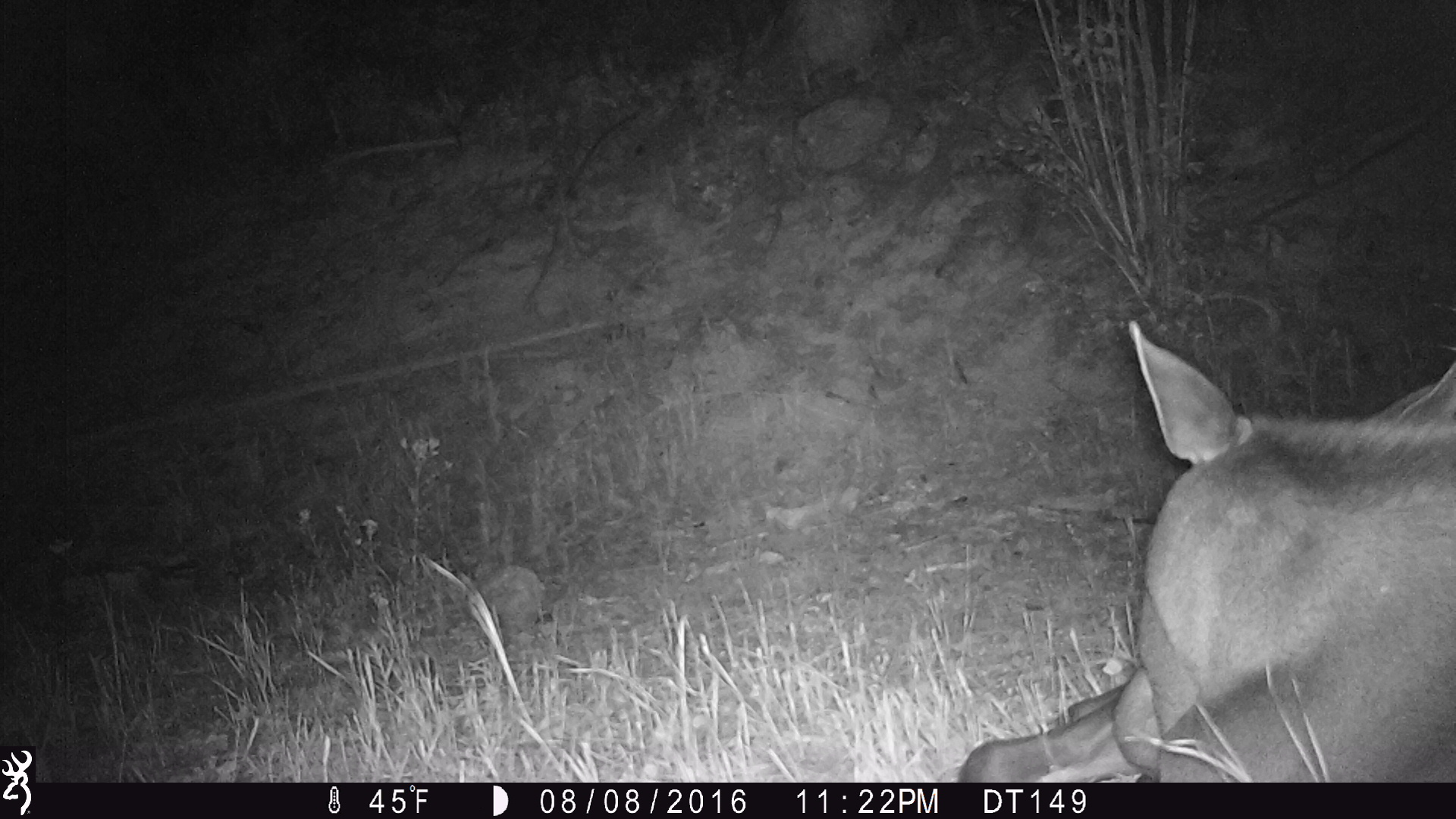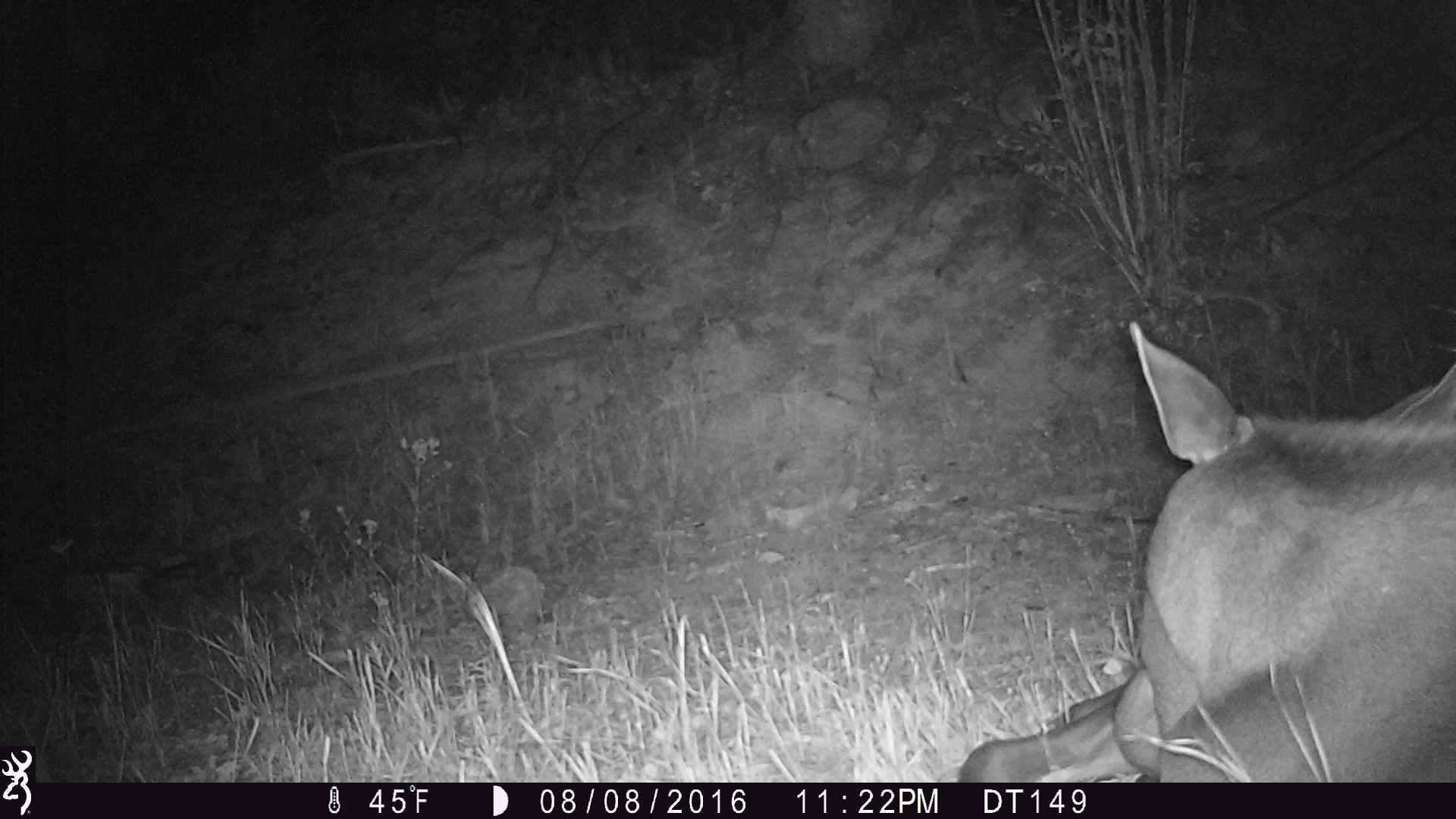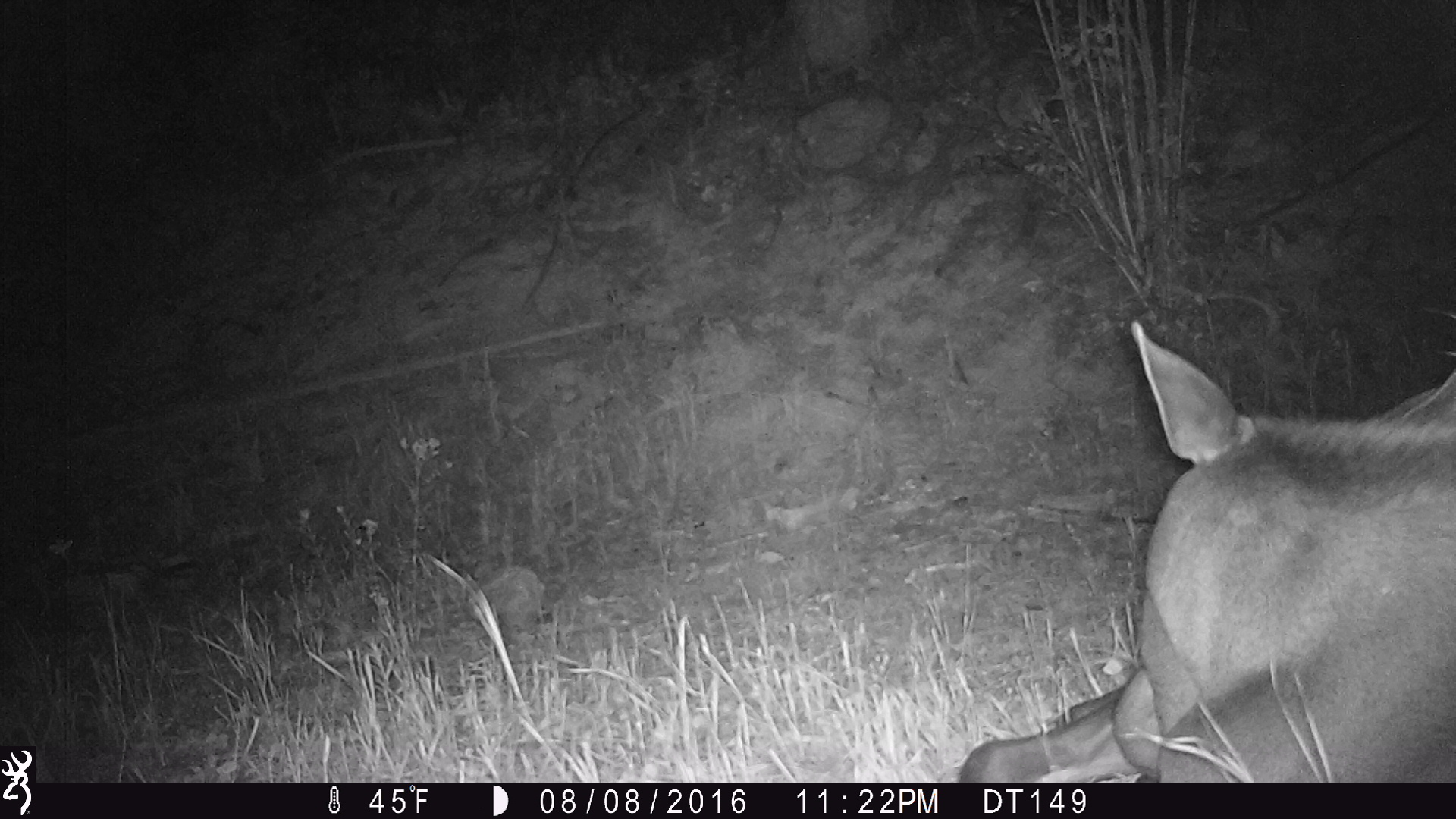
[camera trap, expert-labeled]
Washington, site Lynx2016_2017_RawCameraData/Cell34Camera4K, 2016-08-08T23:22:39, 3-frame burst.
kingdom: Animalia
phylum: Chordata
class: Mammalia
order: Artiodactyla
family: Cervidae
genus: Alces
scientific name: Alces alces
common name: moose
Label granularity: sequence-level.